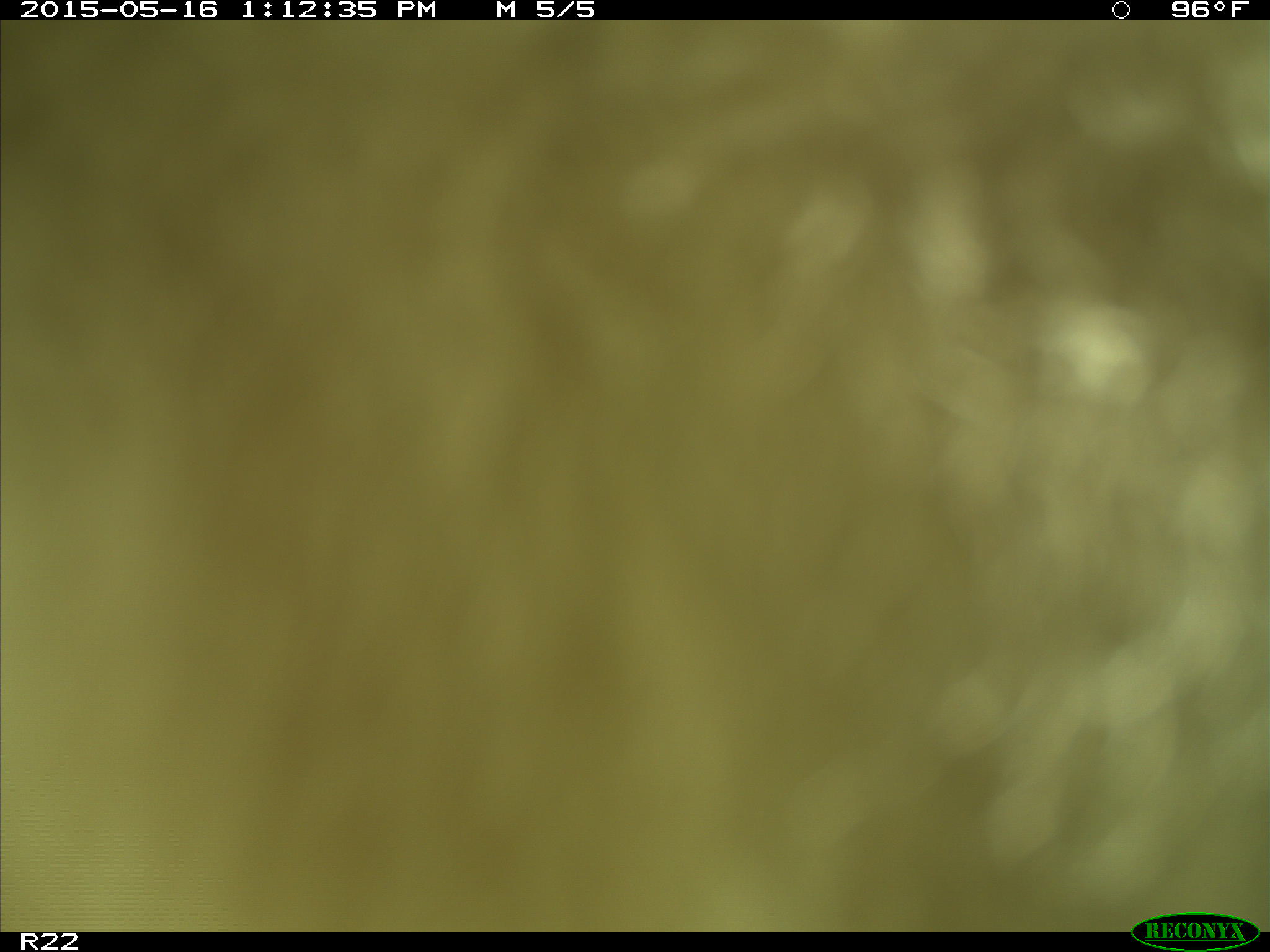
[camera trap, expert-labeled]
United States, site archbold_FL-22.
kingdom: Animalia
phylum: Chordata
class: Mammalia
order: Artiodactyla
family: Bovidae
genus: Bos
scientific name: Bos taurus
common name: domestic cow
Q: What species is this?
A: Bos taurus (domestic cow).